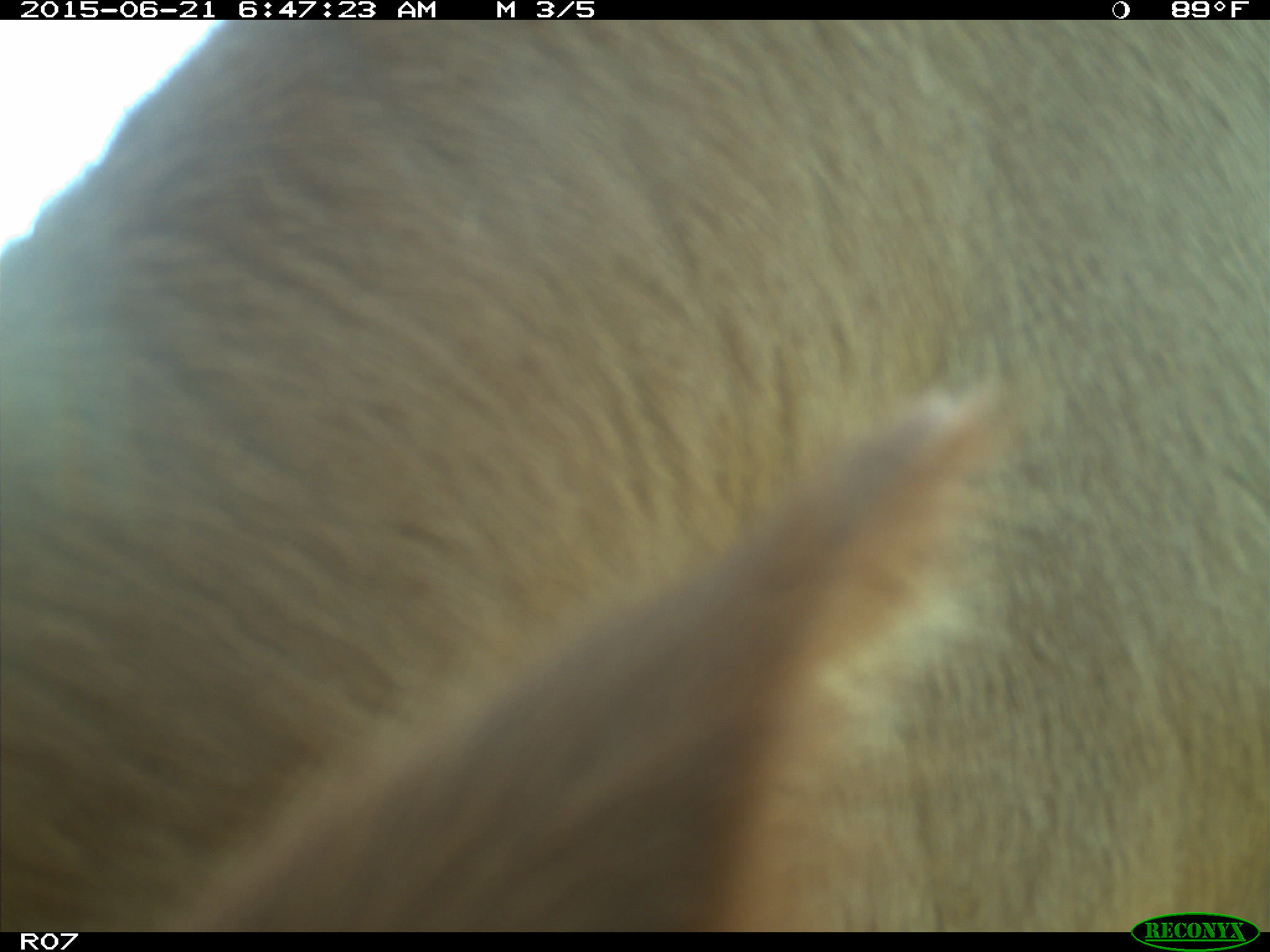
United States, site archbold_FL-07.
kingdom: Animalia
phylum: Chordata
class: Mammalia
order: Artiodactyla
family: Bovidae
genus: Bos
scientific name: Bos taurus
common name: domestic cow